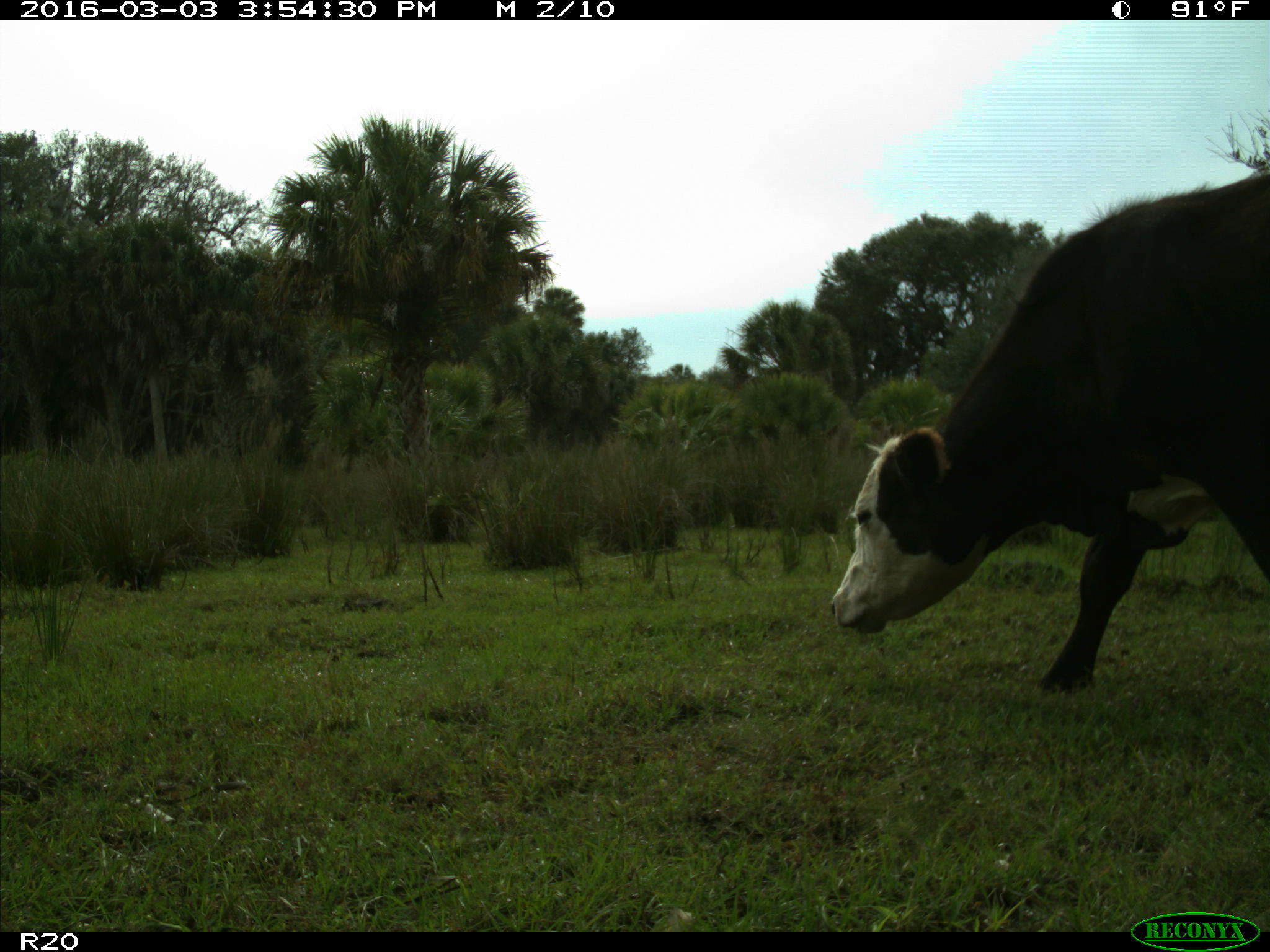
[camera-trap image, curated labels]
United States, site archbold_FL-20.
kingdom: Animalia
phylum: Chordata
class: Mammalia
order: Artiodactyla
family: Bovidae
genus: Bos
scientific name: Bos taurus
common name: domestic cow